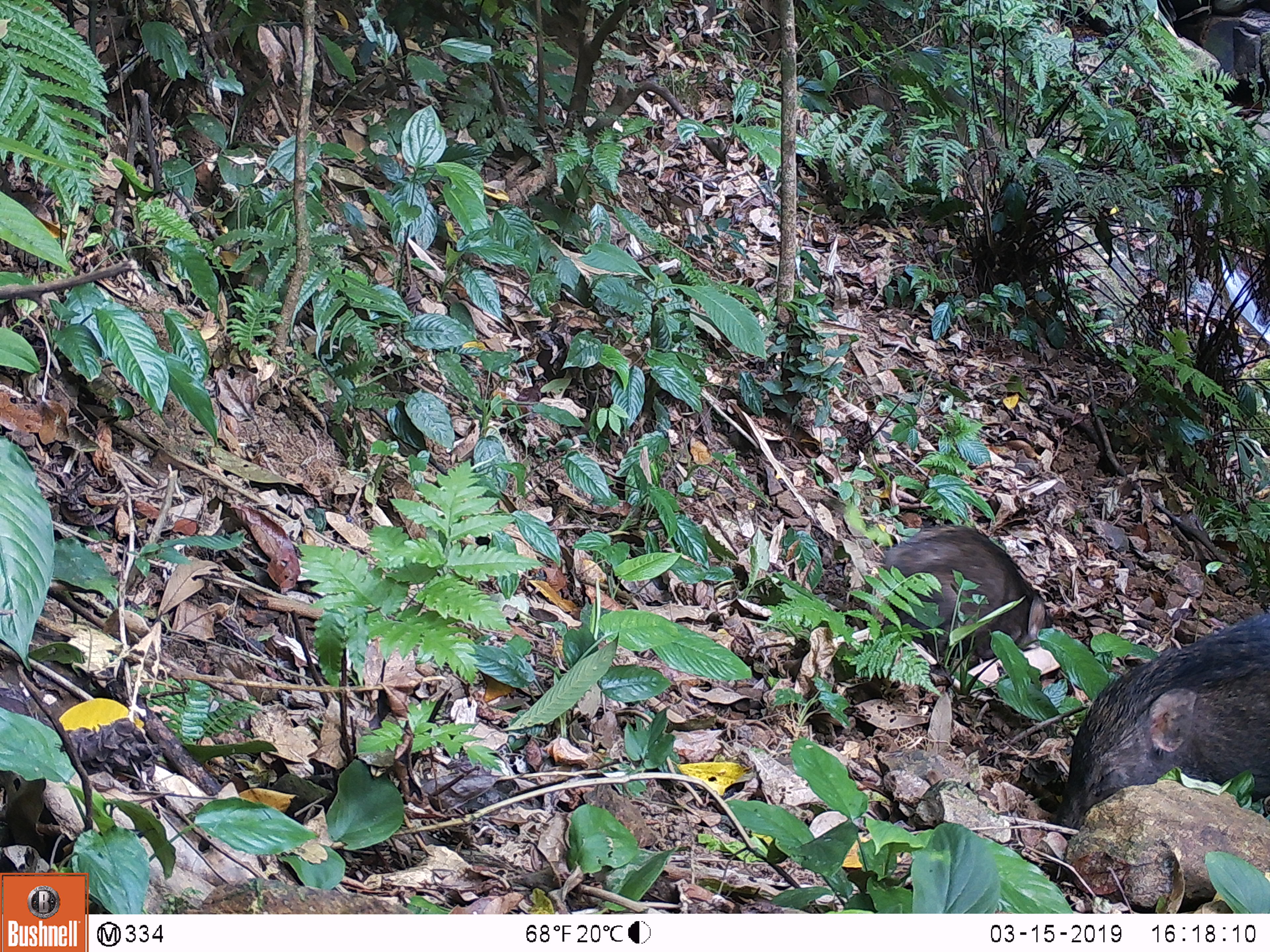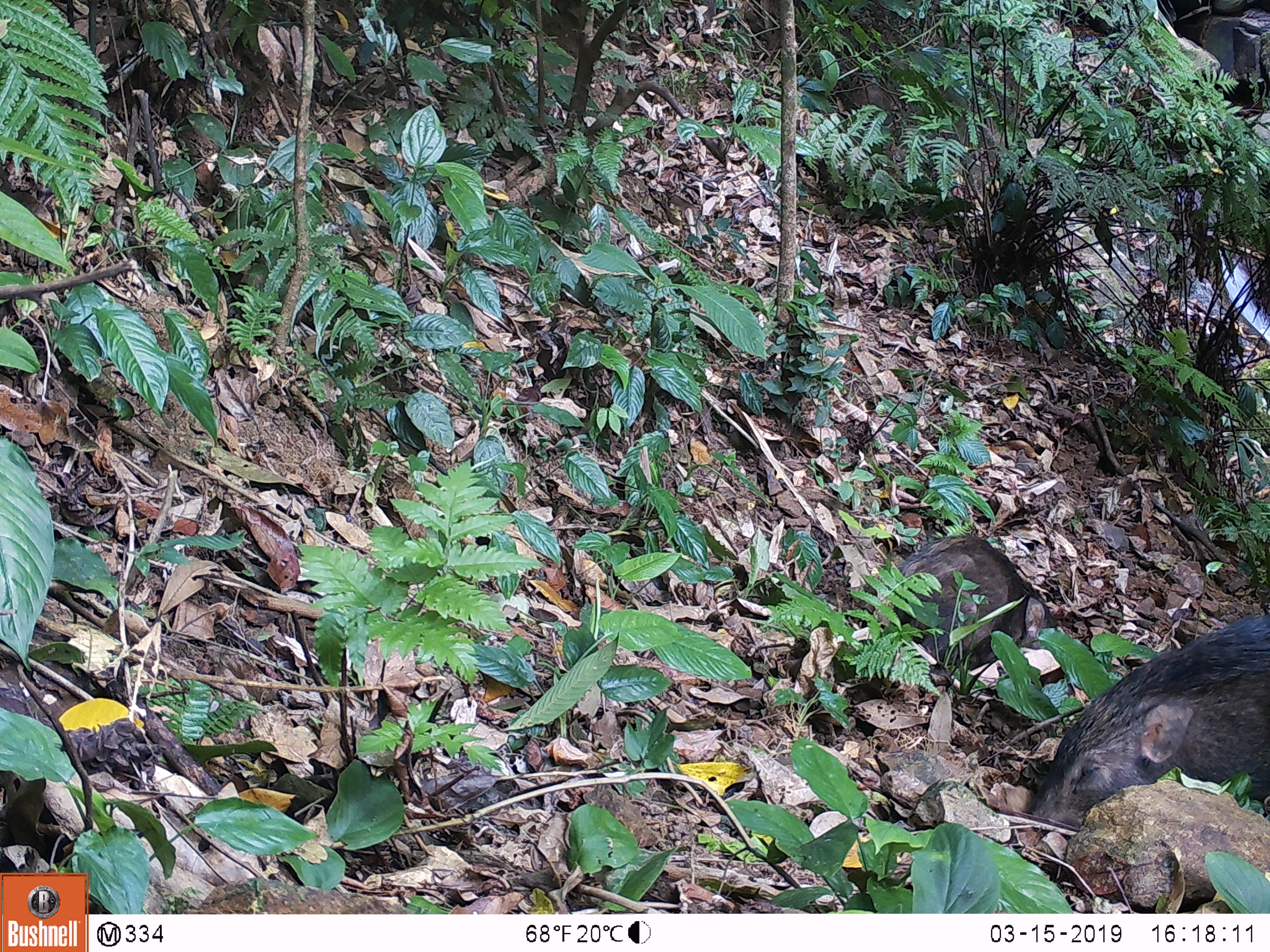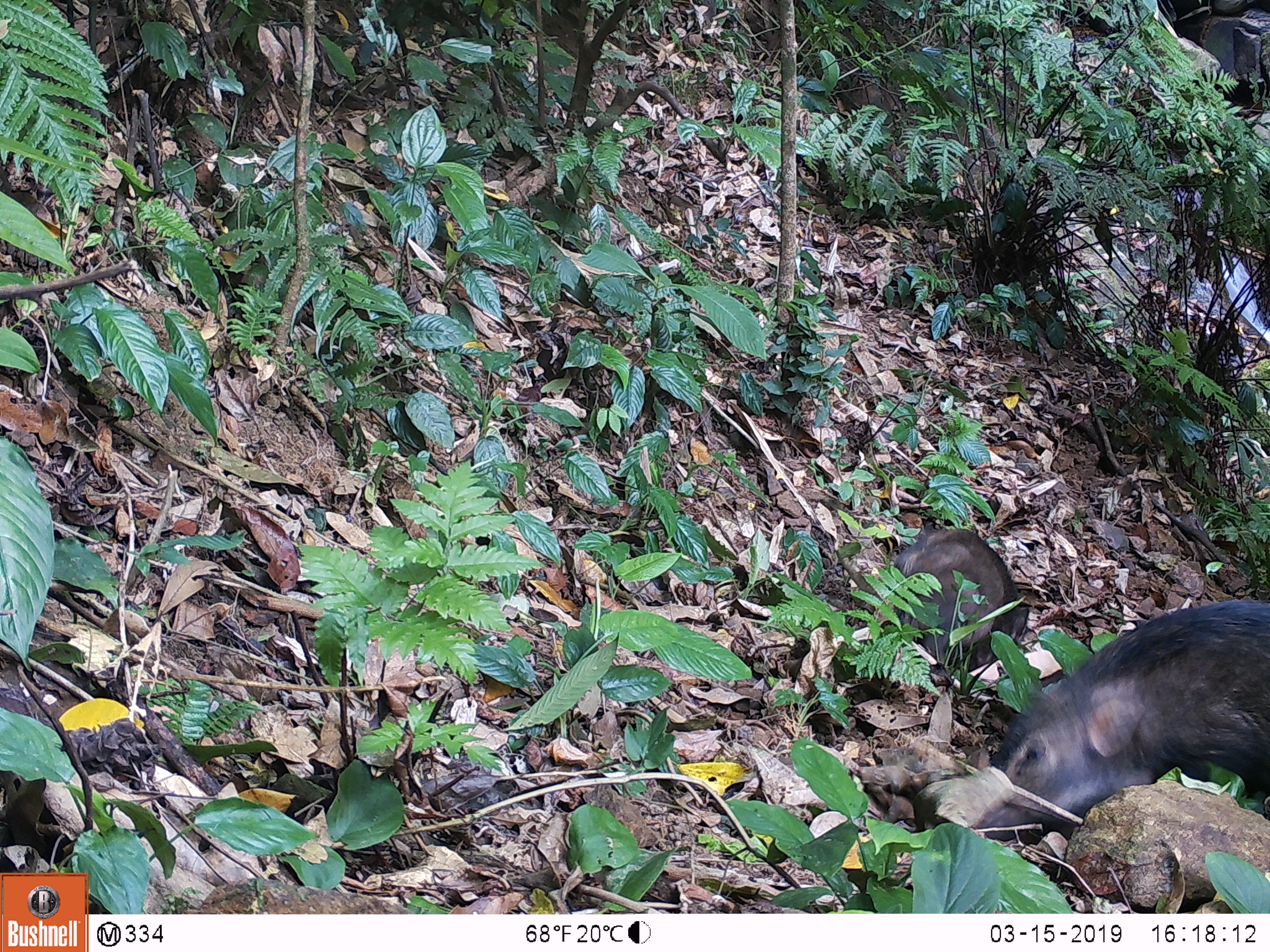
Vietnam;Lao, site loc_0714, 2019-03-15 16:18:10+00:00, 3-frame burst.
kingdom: Animalia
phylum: Chordata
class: Mammalia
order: Artiodactyla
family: Suidae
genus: Sus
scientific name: Sus scrofa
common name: eurasian wild pig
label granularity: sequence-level